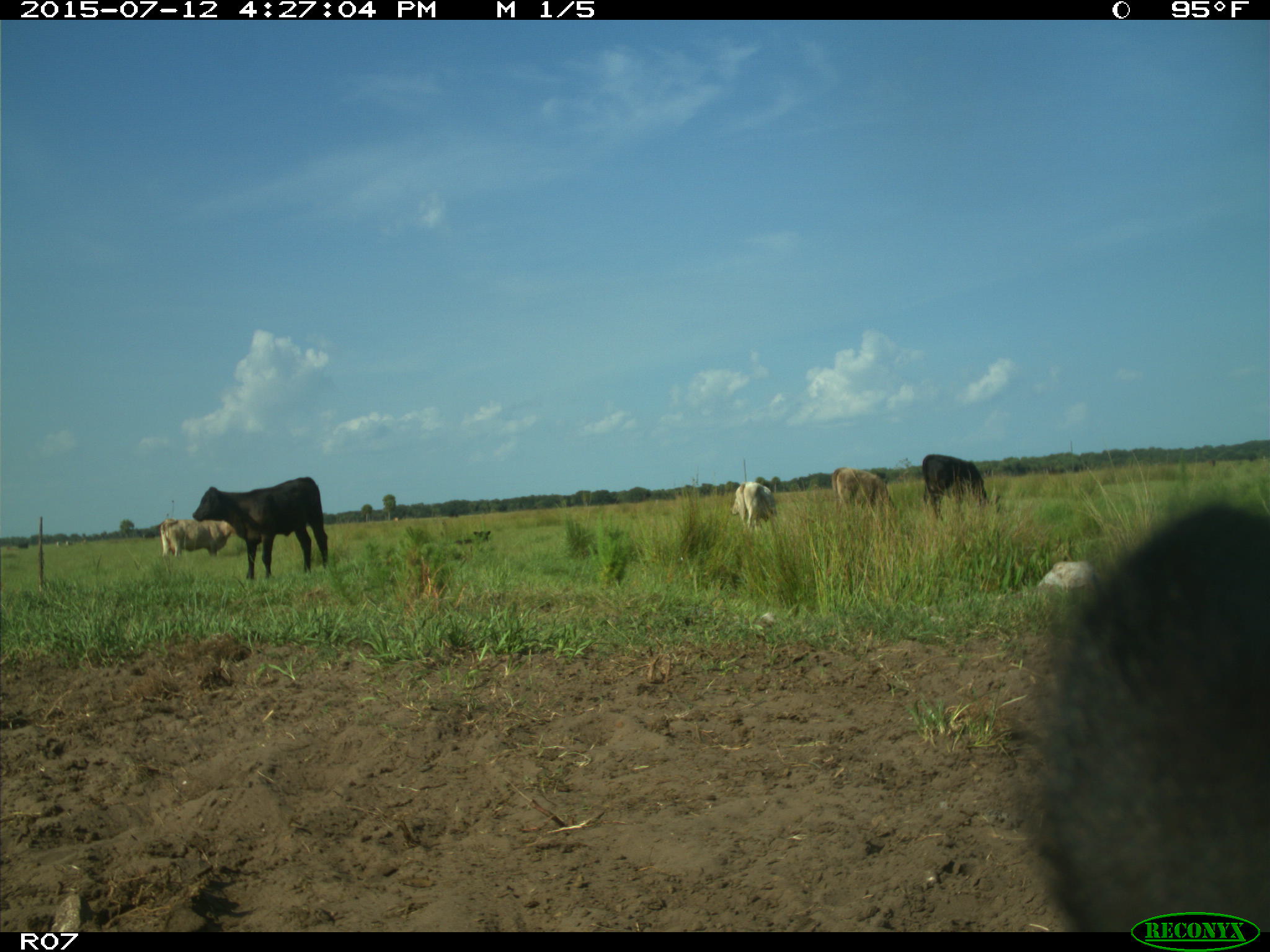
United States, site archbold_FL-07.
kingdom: Animalia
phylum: Chordata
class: Mammalia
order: Artiodactyla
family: Bovidae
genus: Bos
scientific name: Bos taurus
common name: domestic cow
Bos taurus (domestic cow).